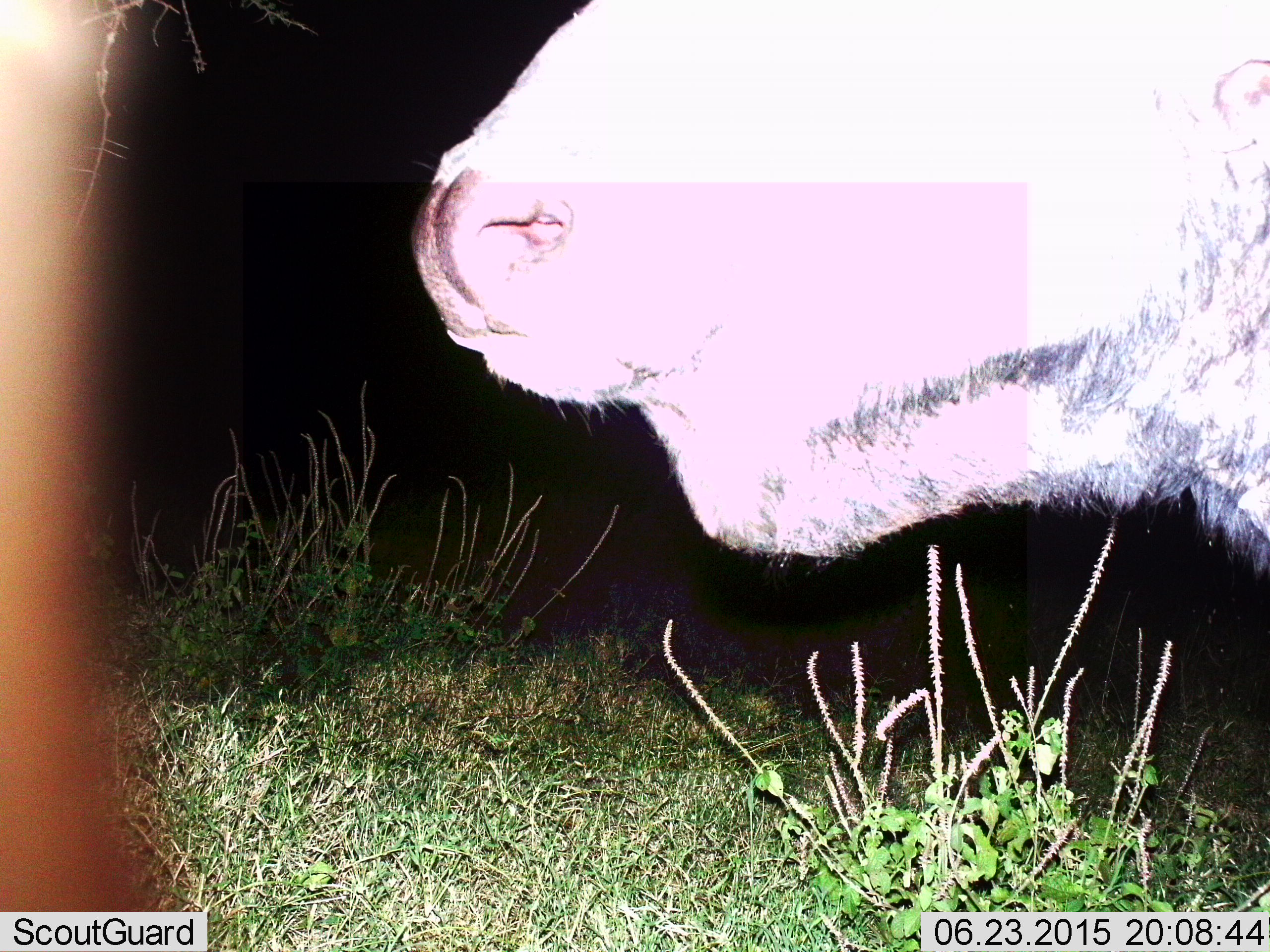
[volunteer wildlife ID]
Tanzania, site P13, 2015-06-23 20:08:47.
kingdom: Animalia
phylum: Chordata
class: Mammalia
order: Artiodactyla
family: Bovidae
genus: Connochaetes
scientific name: Connochaetes taurinus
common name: blue wildebeest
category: wildebeest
Wildebeest (blue wildebeest) (Connochaetes taurinus), count 1. Behavior (volunteer vote fractions): standing 75%, resting 25%, moving 0%, interacting 0%. Young present (vote fraction): 0%. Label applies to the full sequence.